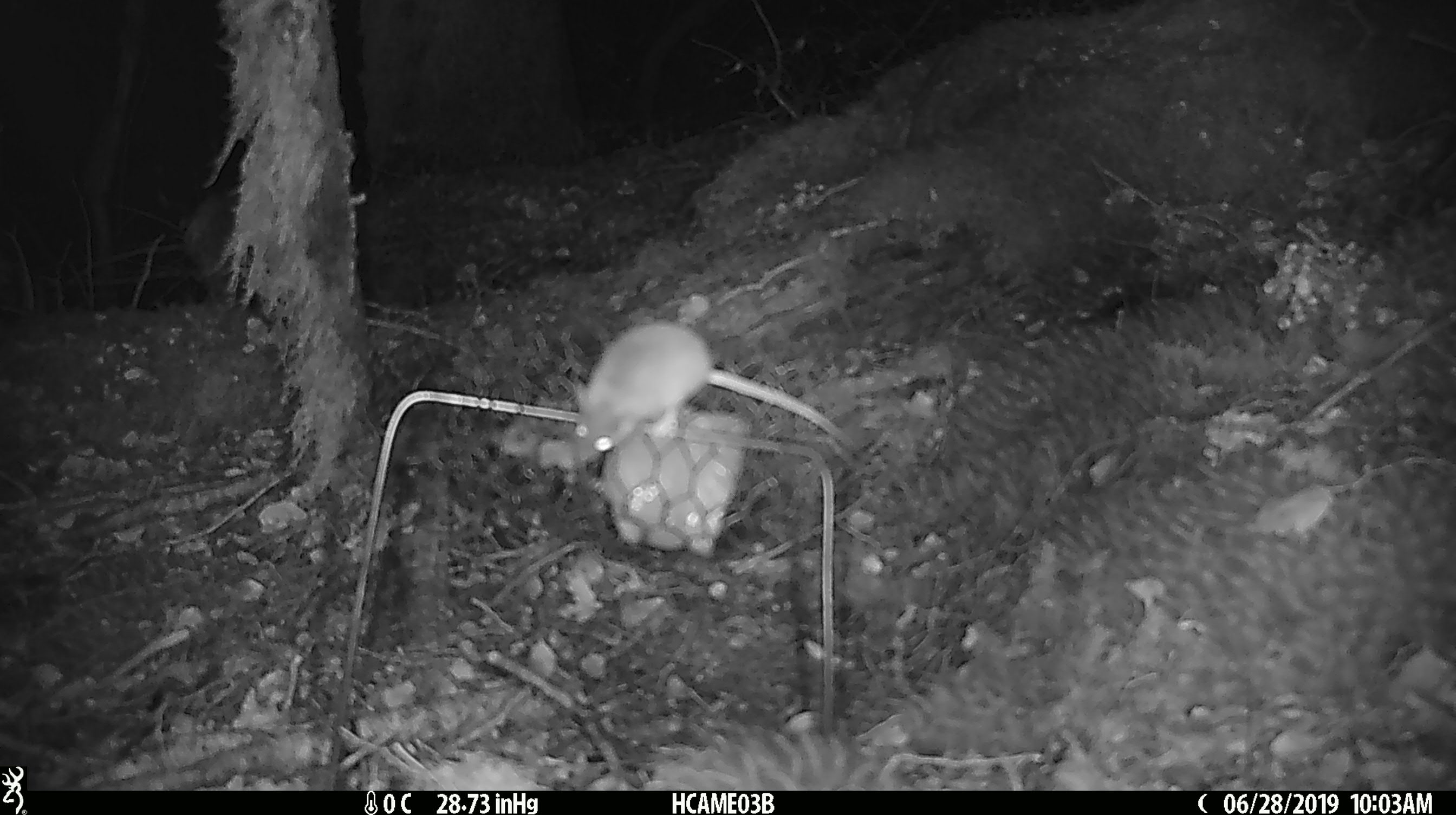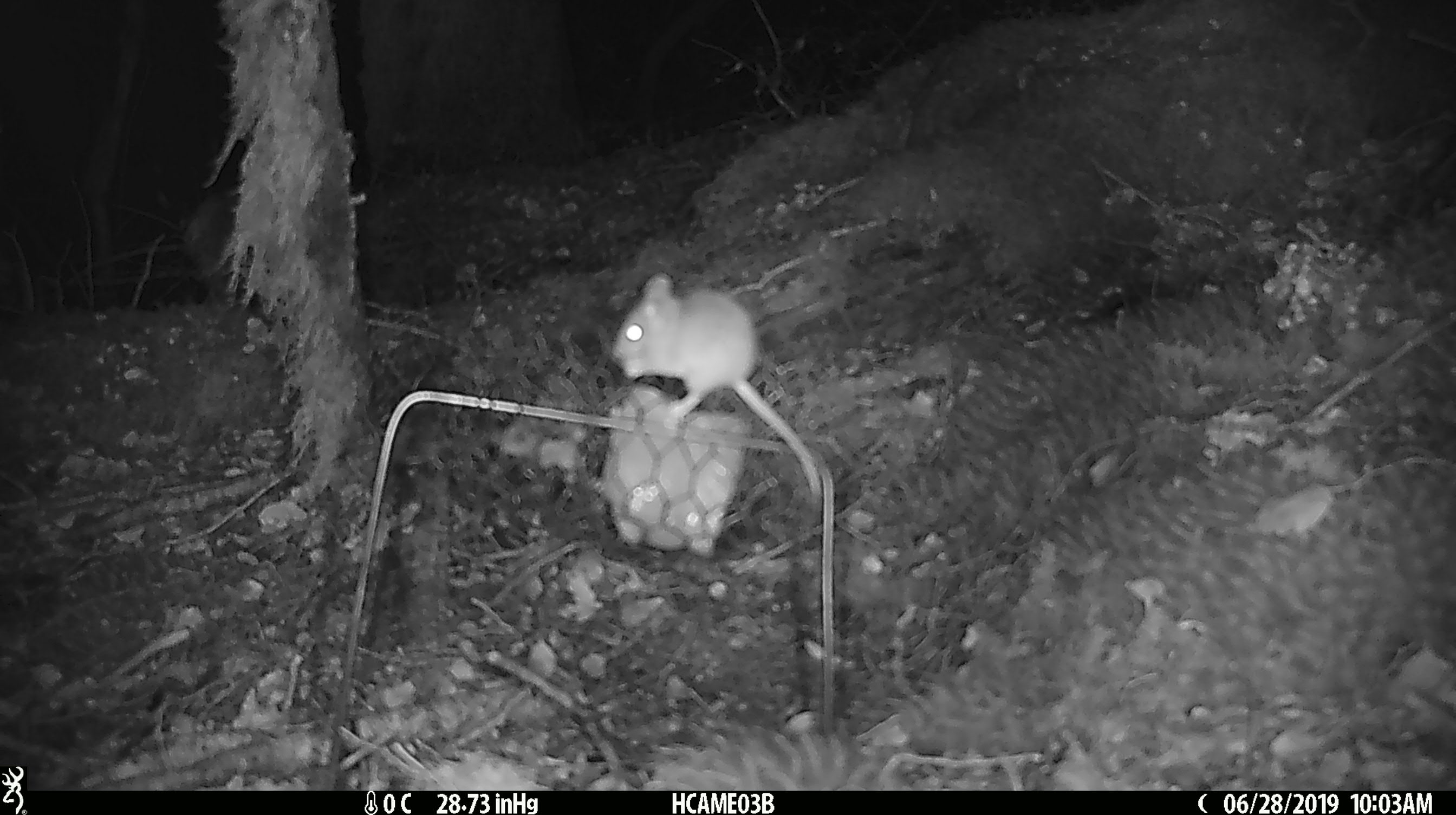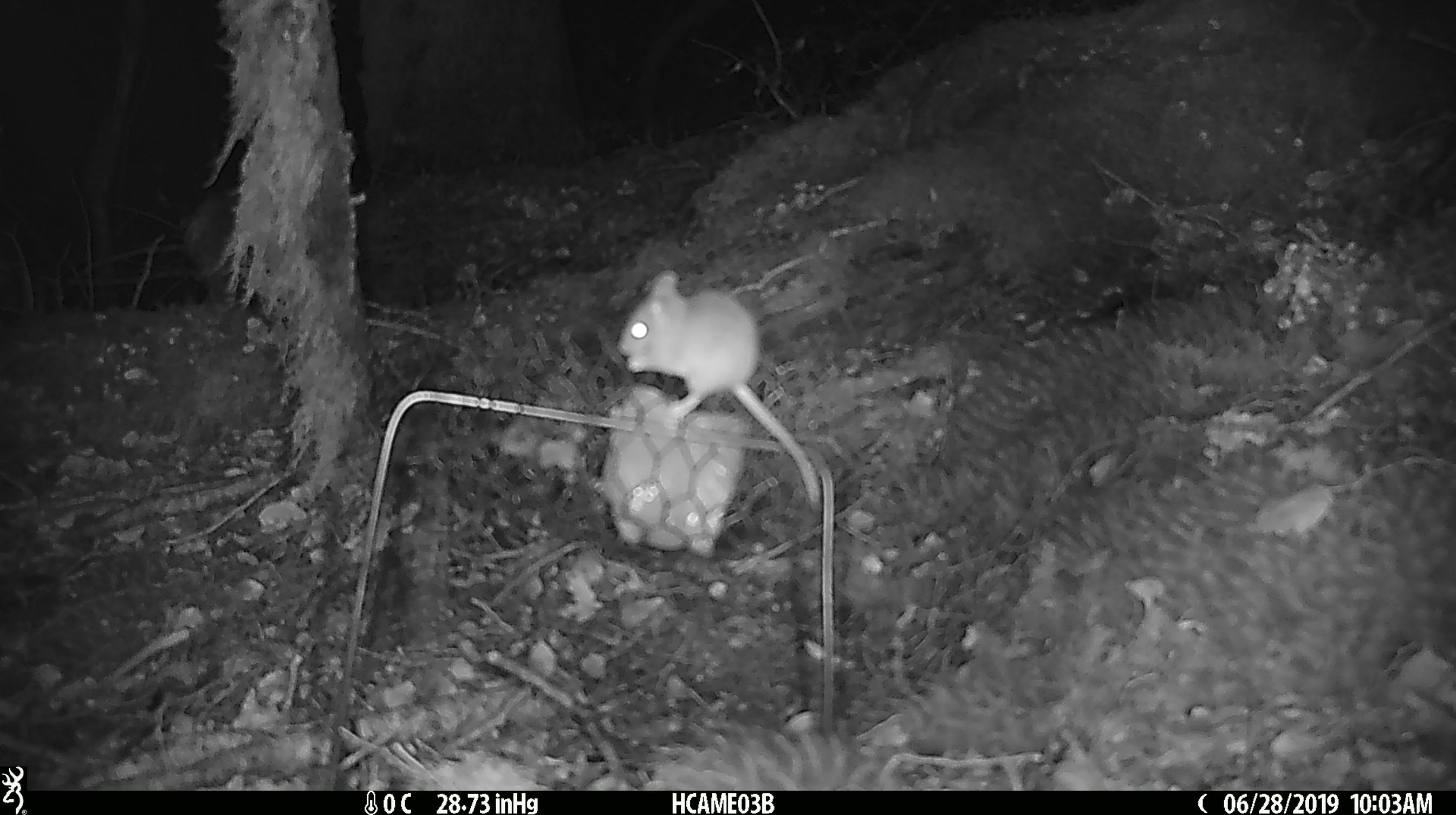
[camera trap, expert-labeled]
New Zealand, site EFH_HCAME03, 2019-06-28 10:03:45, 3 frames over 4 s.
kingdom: Animalia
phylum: Chordata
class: Mammalia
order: Rodentia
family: Muridae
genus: Mus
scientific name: Mus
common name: mouse